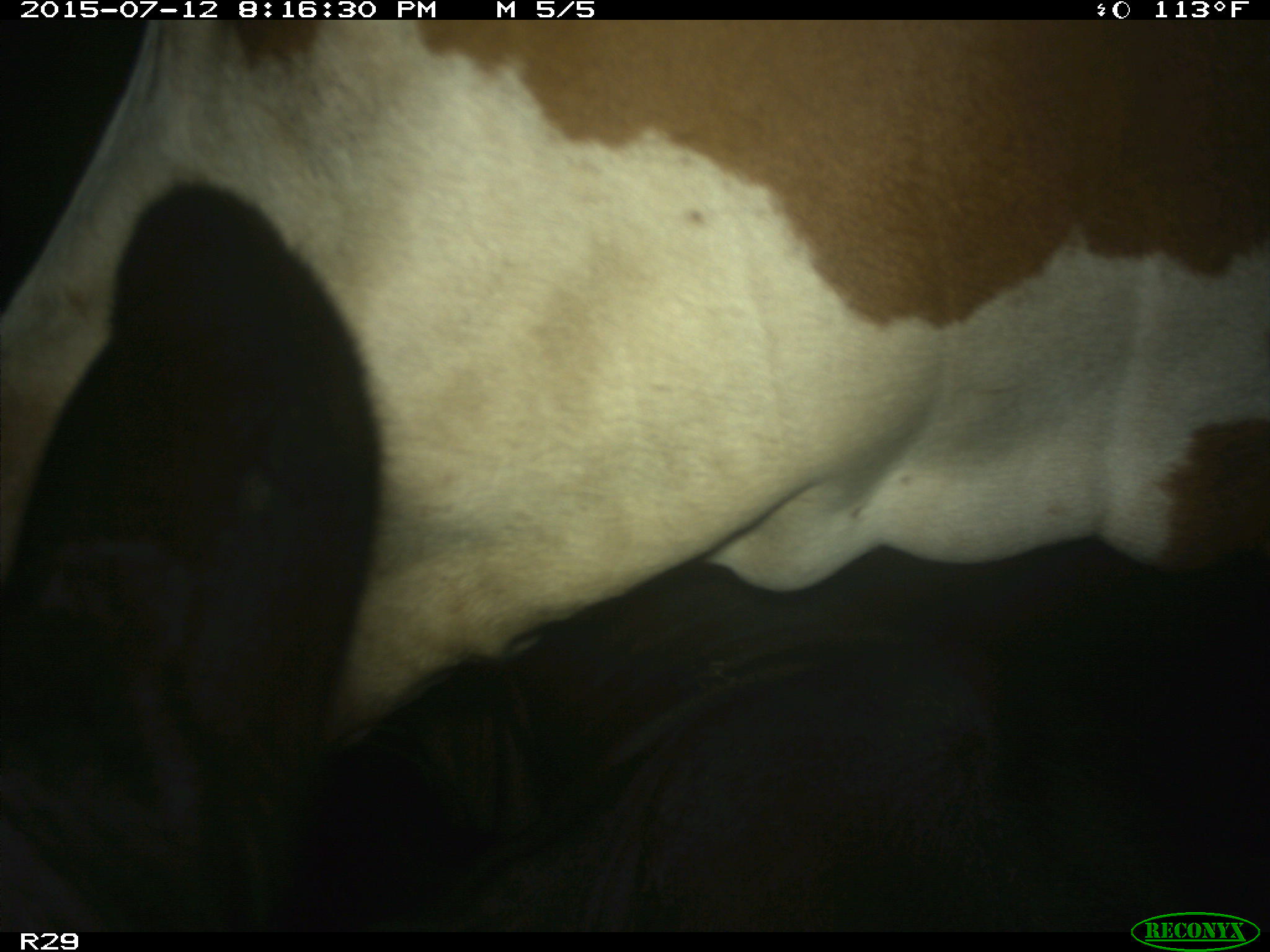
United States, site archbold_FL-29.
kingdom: Animalia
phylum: Chordata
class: Mammalia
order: Artiodactyla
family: Bovidae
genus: Bos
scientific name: Bos taurus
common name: domestic cow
Bos taurus (domestic cow).